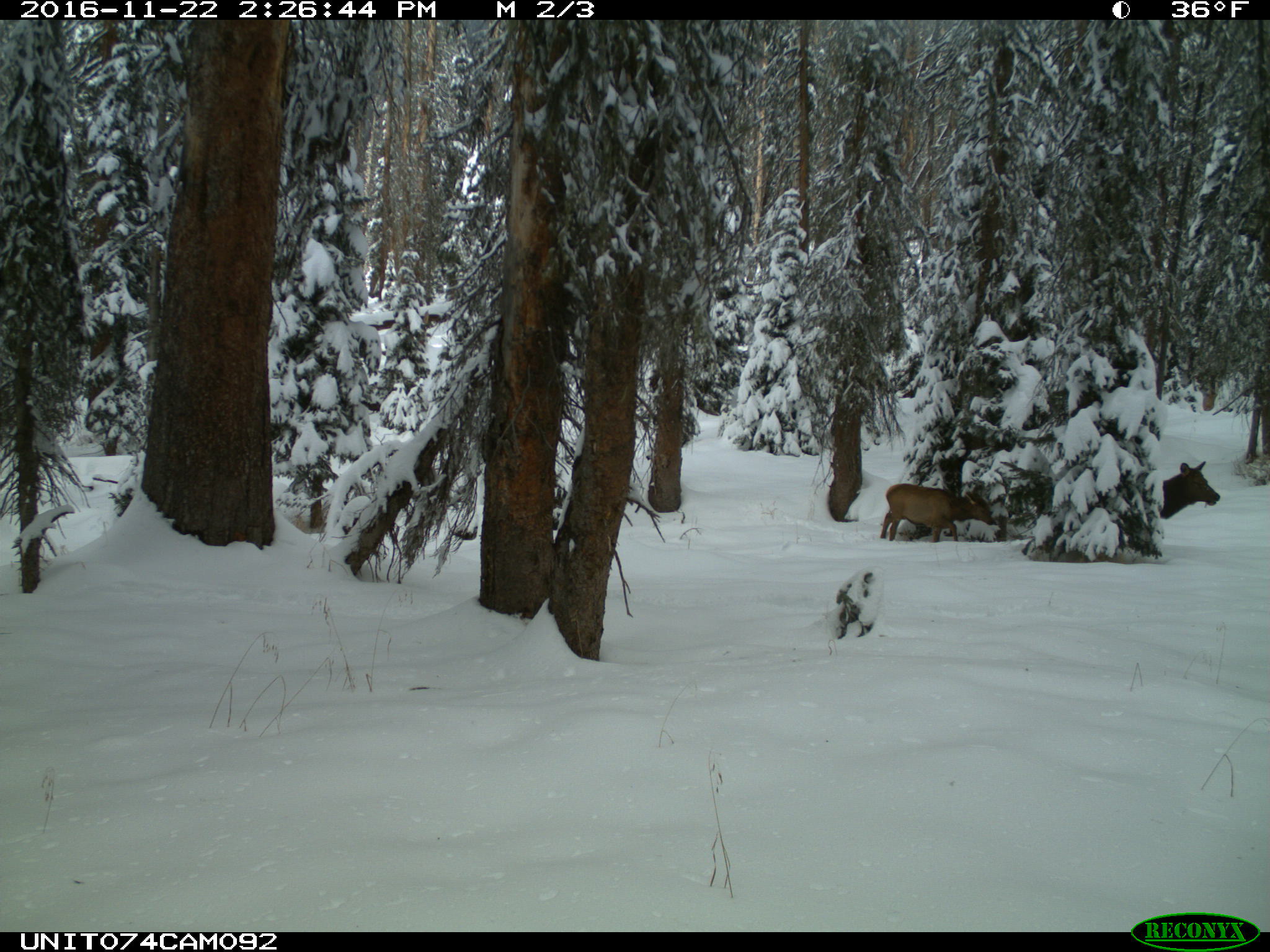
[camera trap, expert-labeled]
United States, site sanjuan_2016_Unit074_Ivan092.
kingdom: Animalia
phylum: Chordata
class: Mammalia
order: Artiodactyla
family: Cervidae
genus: Cervus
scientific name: Cervus elaphus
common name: red deer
Cervus elaphus (red deer).